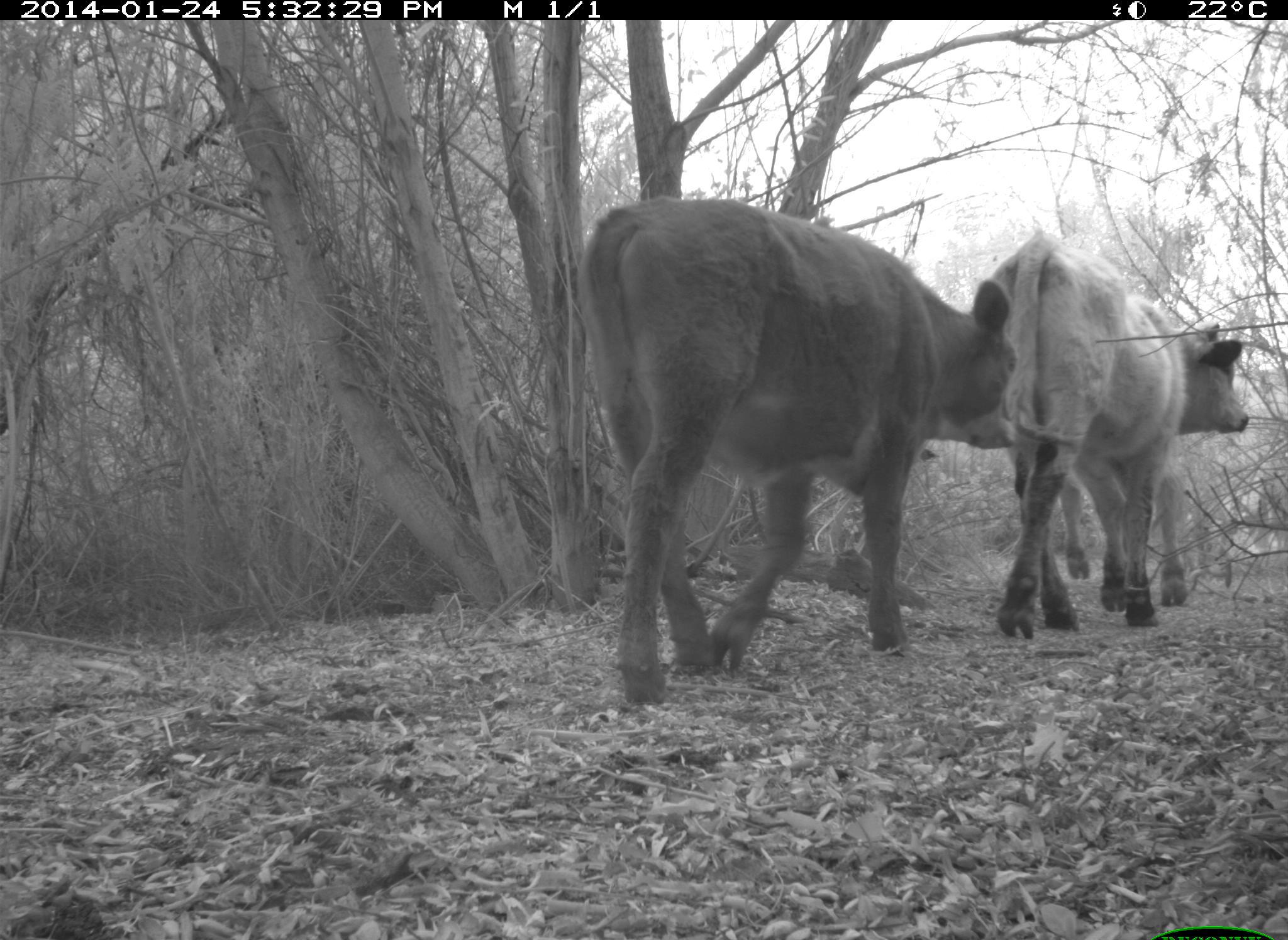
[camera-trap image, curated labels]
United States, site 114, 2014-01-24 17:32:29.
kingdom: Animalia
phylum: Chordata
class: Mammalia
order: Artiodactyla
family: Bovidae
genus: Bos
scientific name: Bos taurus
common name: cow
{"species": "cow (Bos taurus)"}